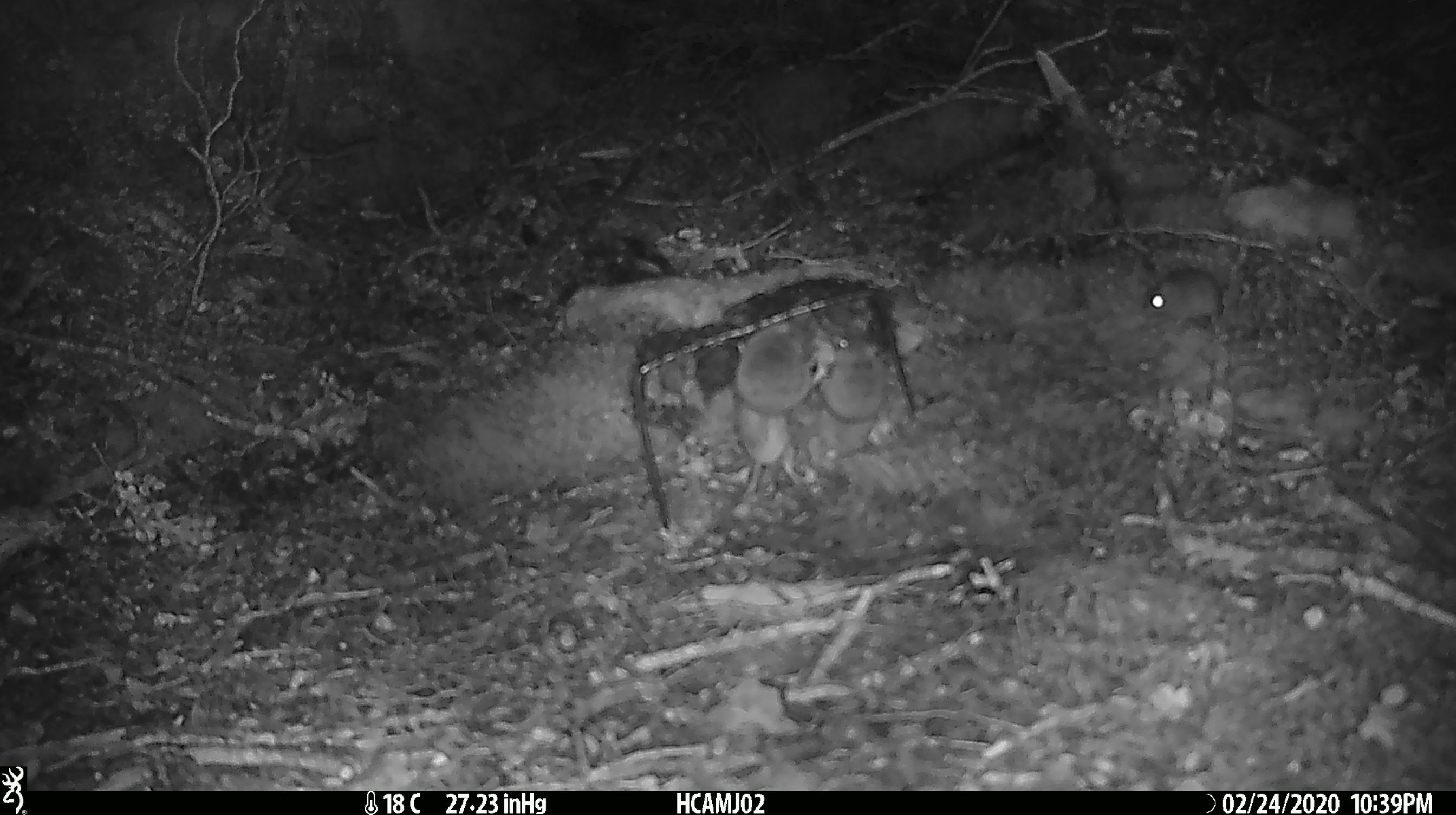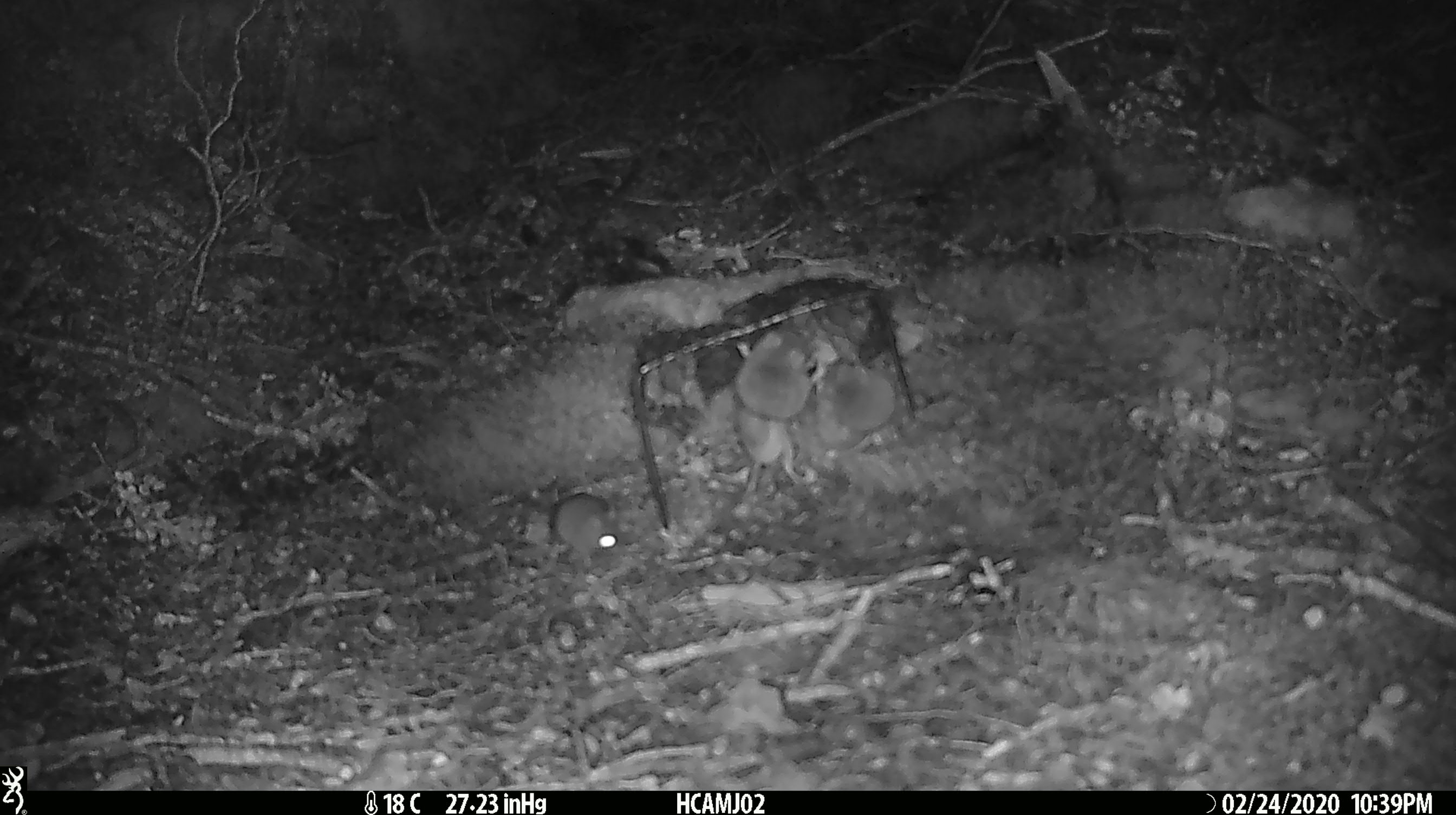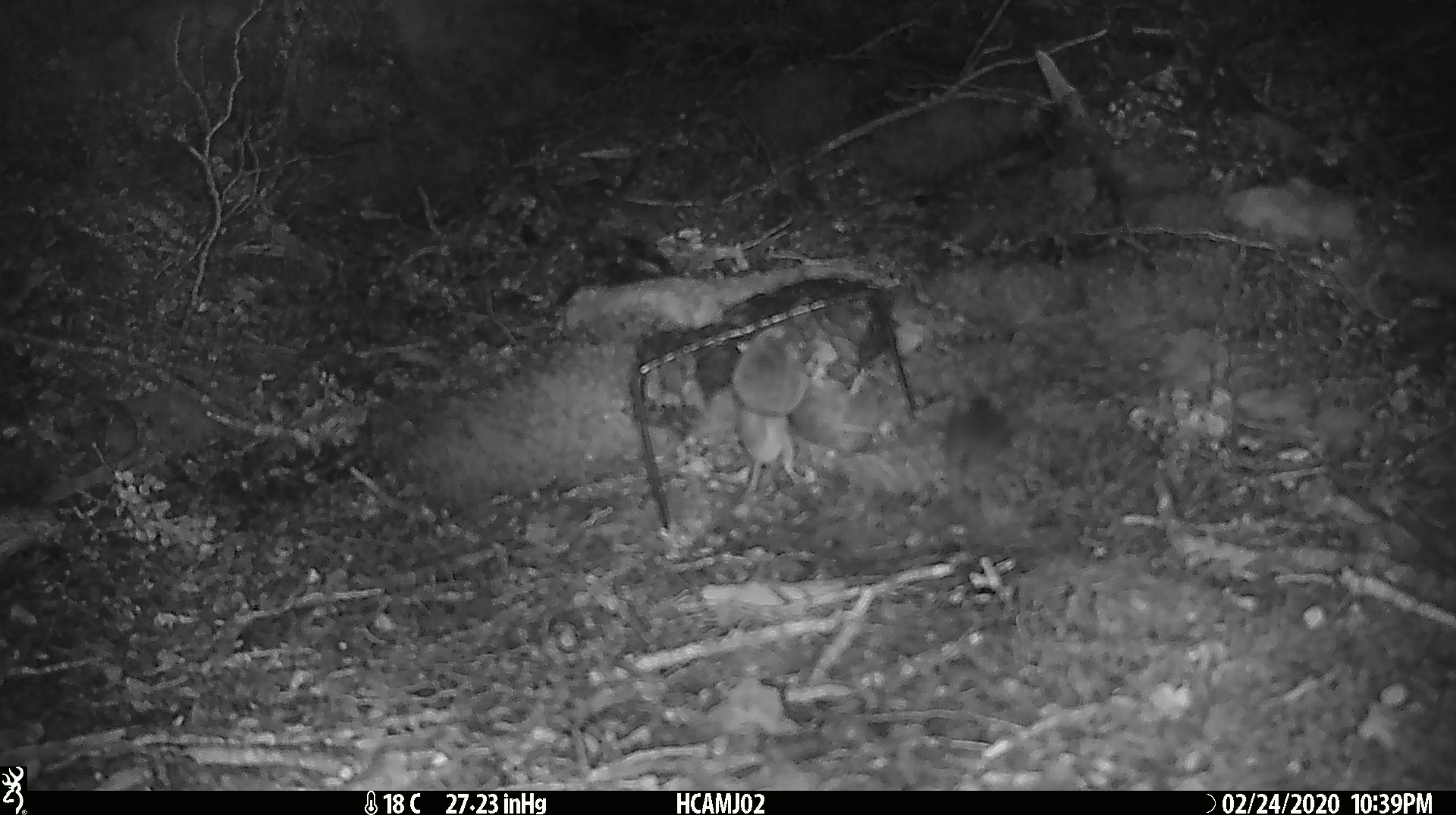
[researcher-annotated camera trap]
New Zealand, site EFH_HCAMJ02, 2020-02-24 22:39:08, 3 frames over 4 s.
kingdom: Animalia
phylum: Chordata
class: Mammalia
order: Rodentia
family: Muridae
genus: Mus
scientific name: Mus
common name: mouse